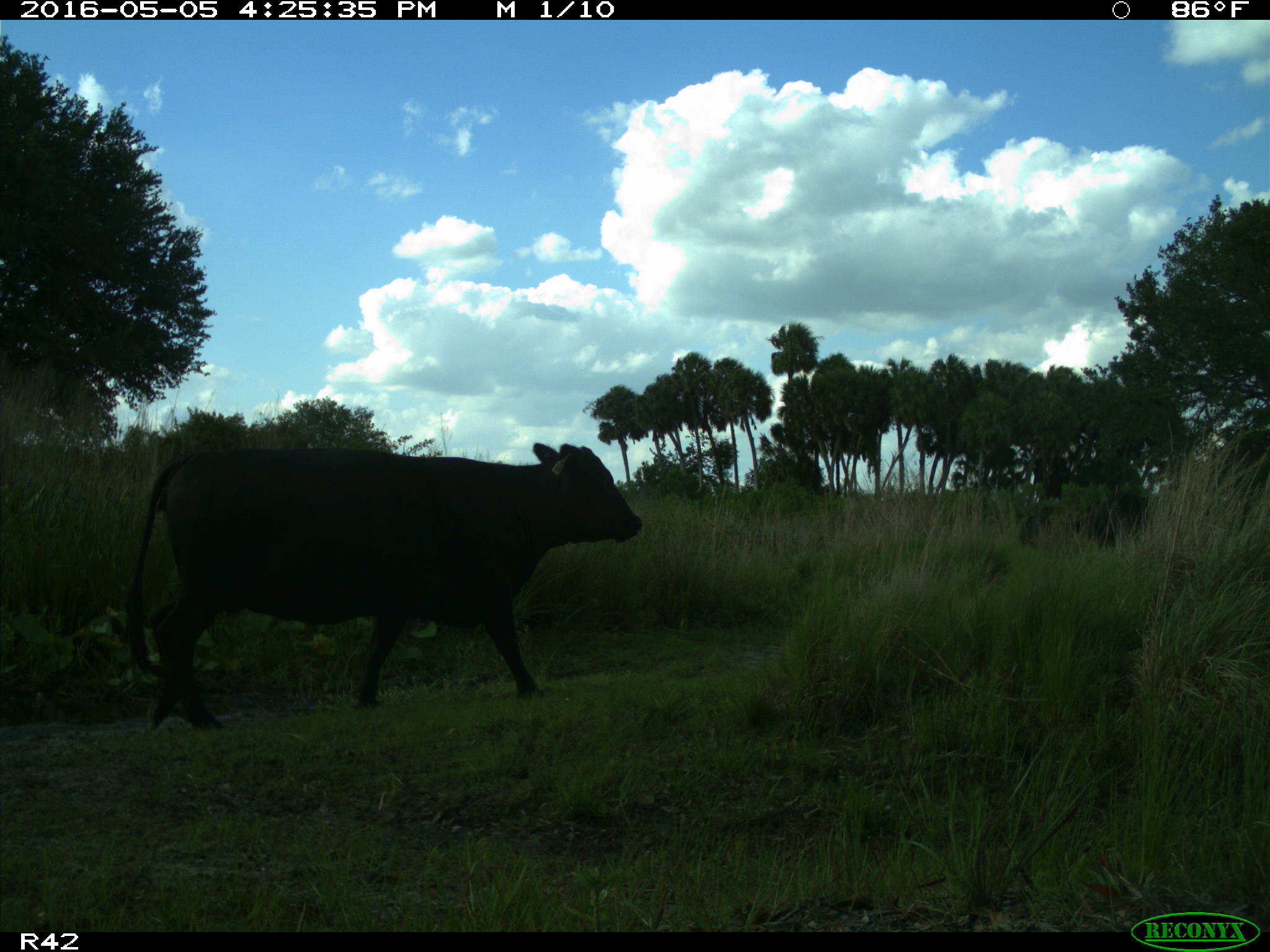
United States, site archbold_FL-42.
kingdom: Animalia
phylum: Chordata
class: Mammalia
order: Artiodactyla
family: Bovidae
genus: Bos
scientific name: Bos taurus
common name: domestic cow